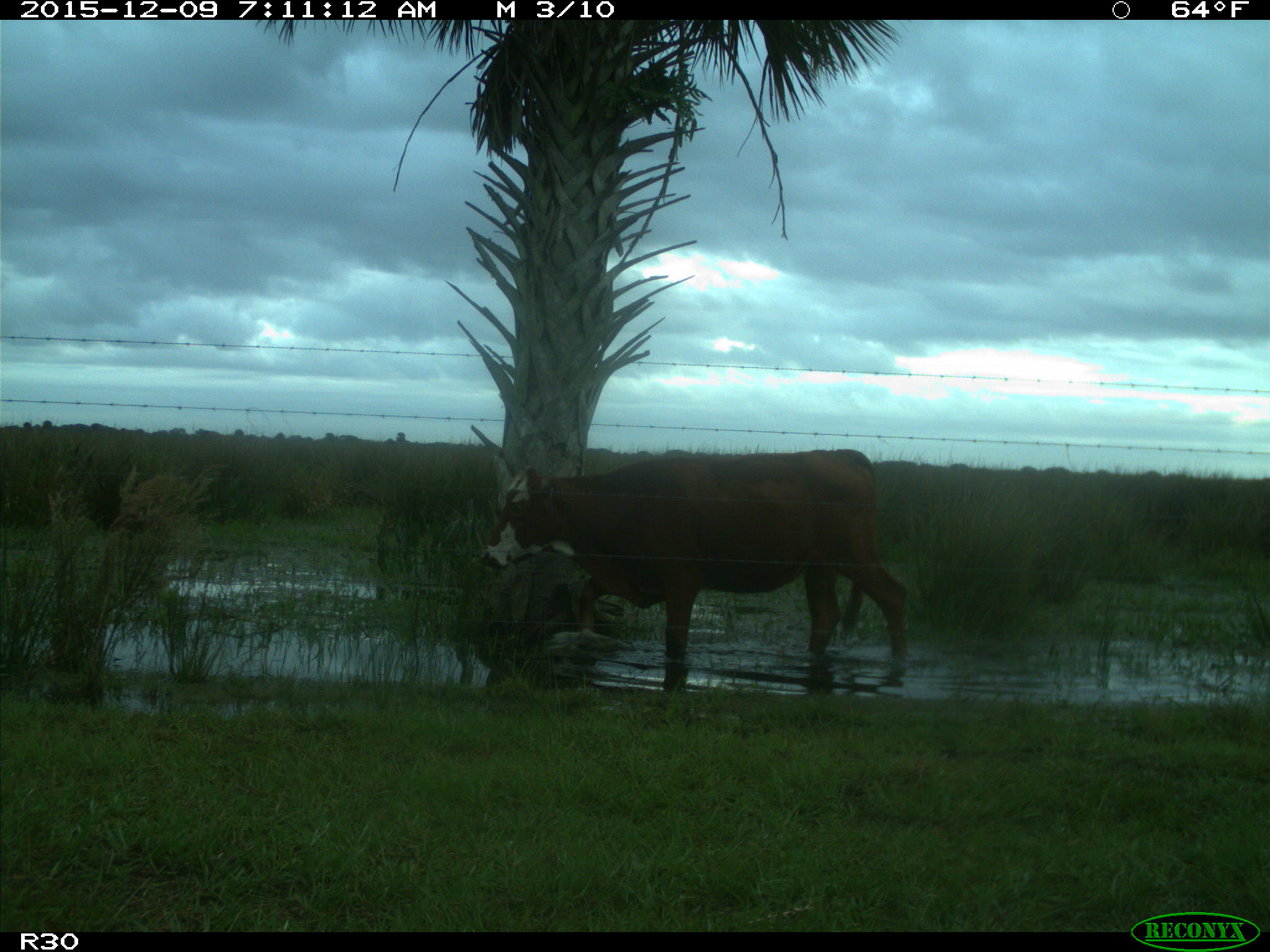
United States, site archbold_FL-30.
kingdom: Animalia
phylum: Chordata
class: Mammalia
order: Artiodactyla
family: Bovidae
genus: Bos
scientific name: Bos taurus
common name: domestic cow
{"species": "Bos taurus (domestic cow)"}